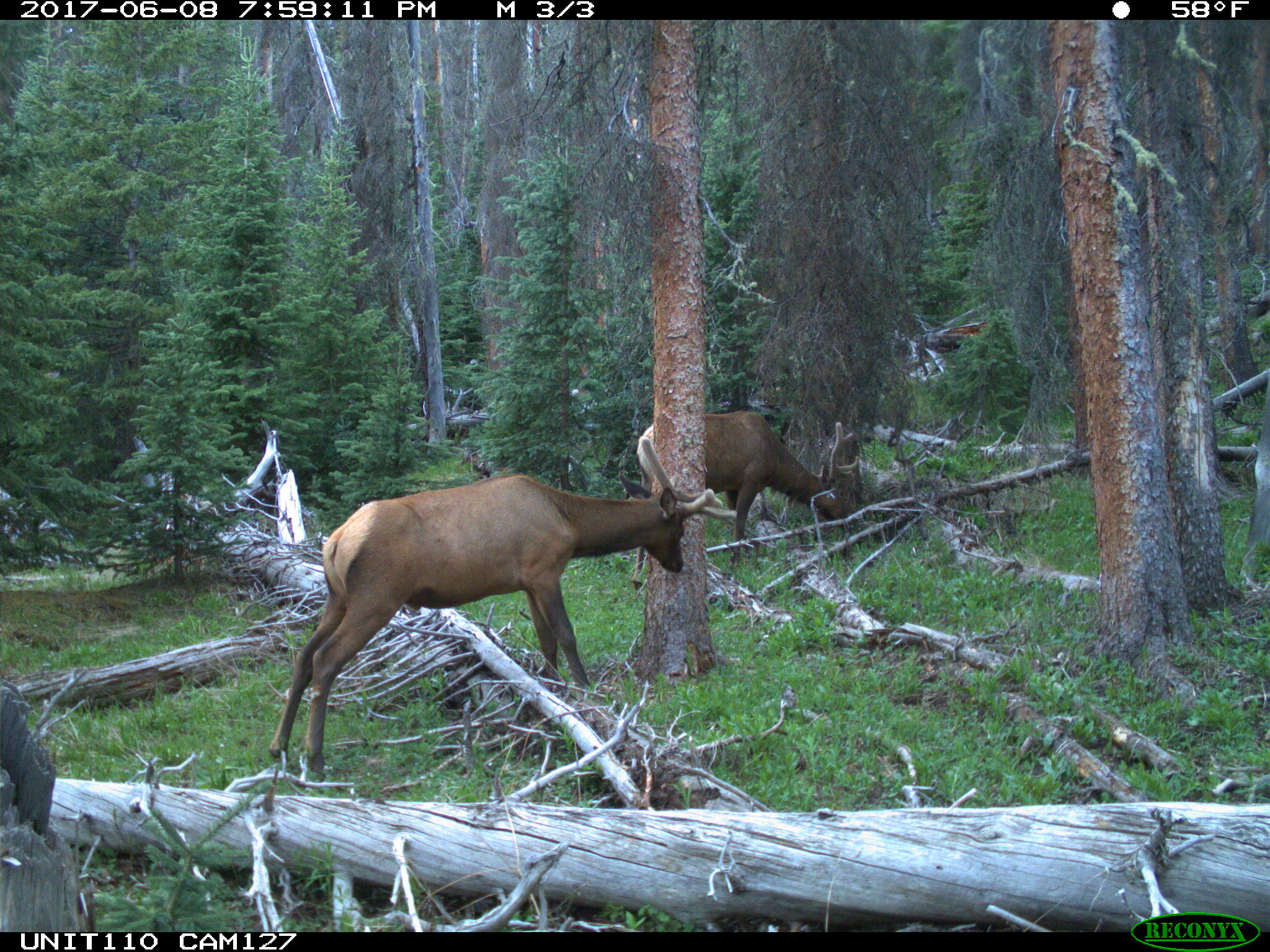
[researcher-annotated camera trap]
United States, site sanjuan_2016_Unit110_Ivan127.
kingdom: Animalia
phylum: Chordata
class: Mammalia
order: Artiodactyla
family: Cervidae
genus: Cervus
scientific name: Cervus elaphus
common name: red deer